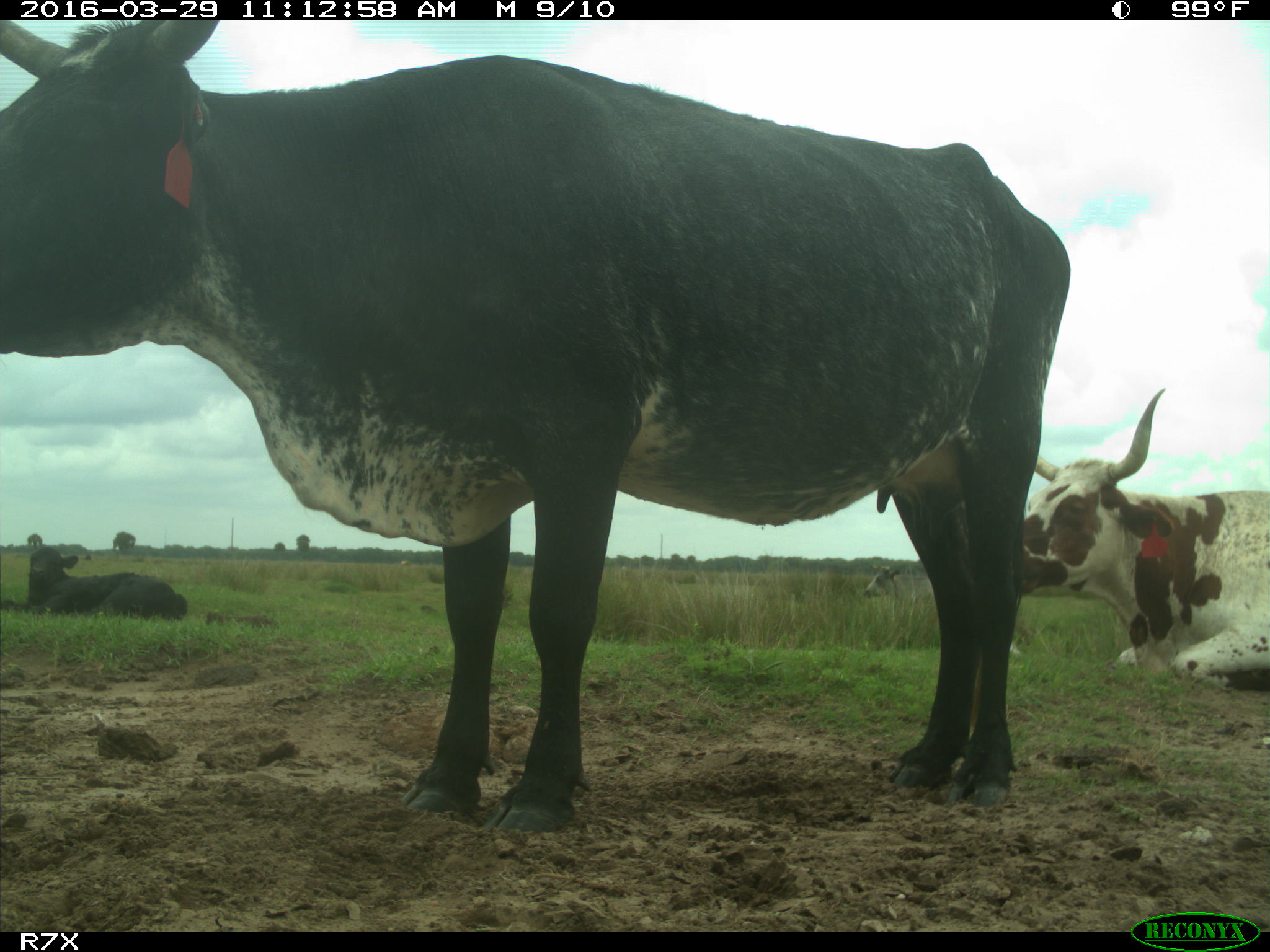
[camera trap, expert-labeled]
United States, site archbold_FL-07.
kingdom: Animalia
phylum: Chordata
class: Mammalia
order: Artiodactyla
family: Bovidae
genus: Bos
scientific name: Bos taurus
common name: domestic cow